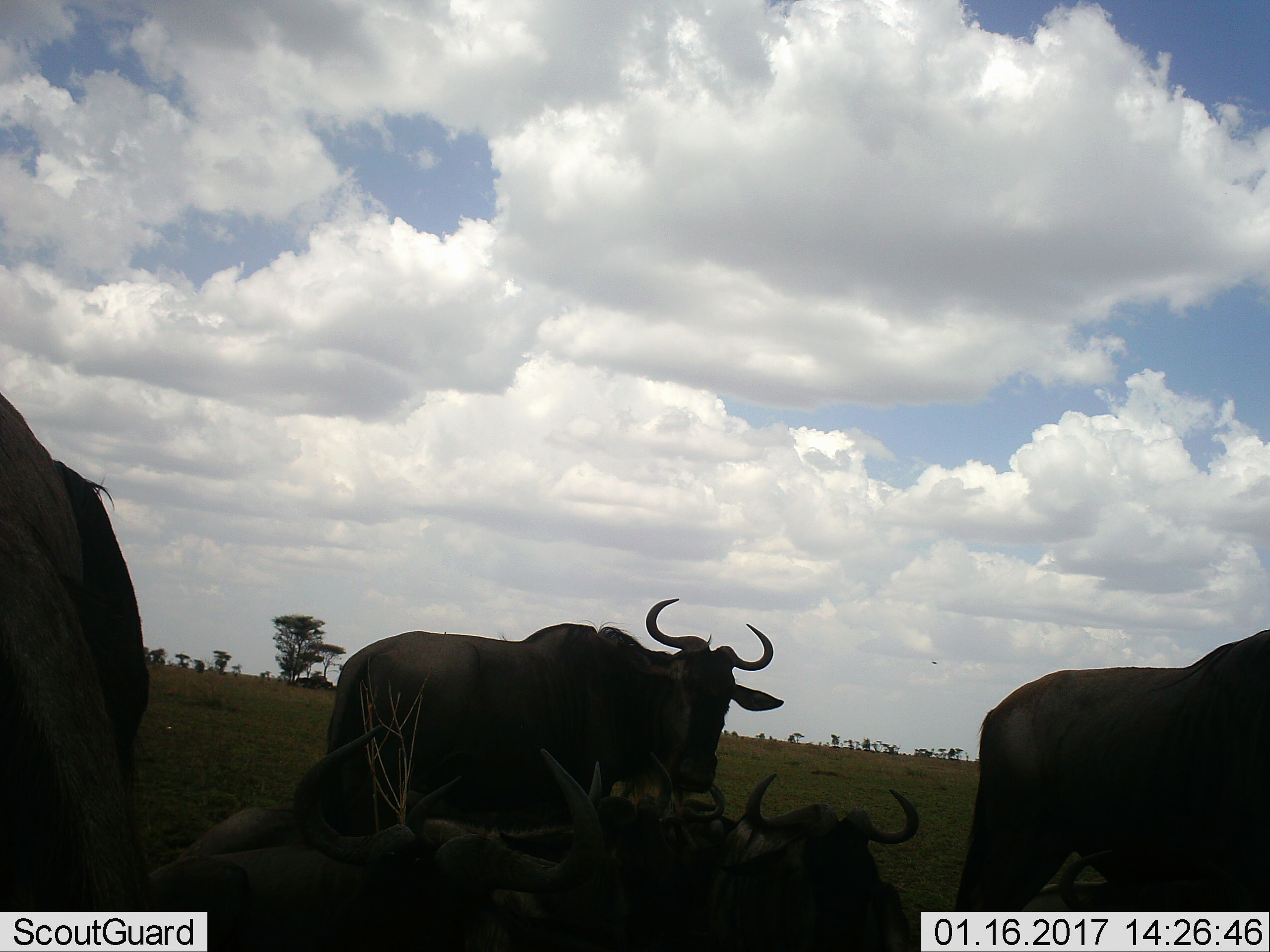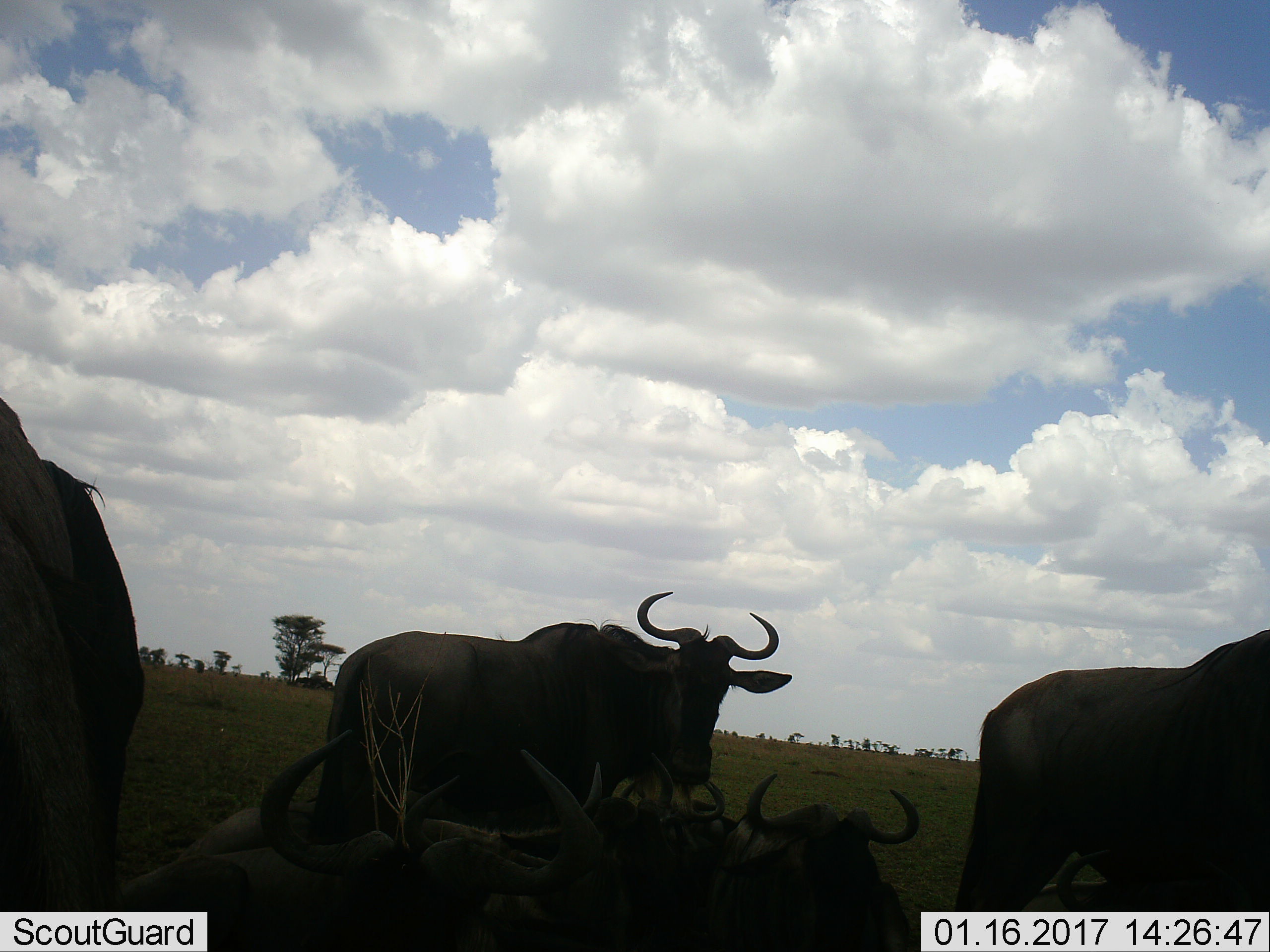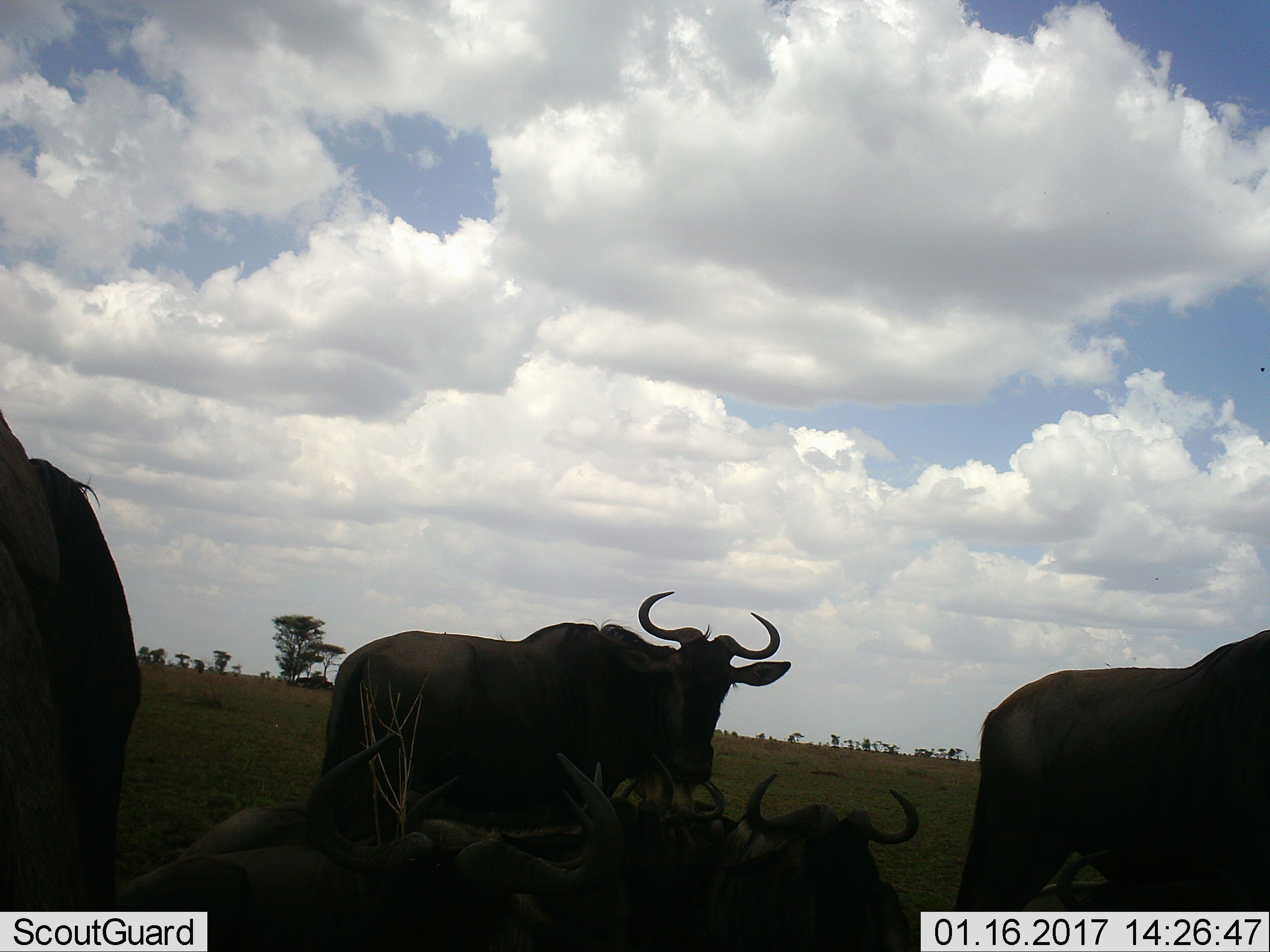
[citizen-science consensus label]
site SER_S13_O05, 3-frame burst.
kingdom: Animalia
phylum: Chordata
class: Mammalia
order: Artiodactyla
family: Bovidae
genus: Connochaetes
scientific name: Connochaetes taurinus taurinus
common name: blue wildebeest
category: wildebeestblue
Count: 6.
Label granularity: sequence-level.